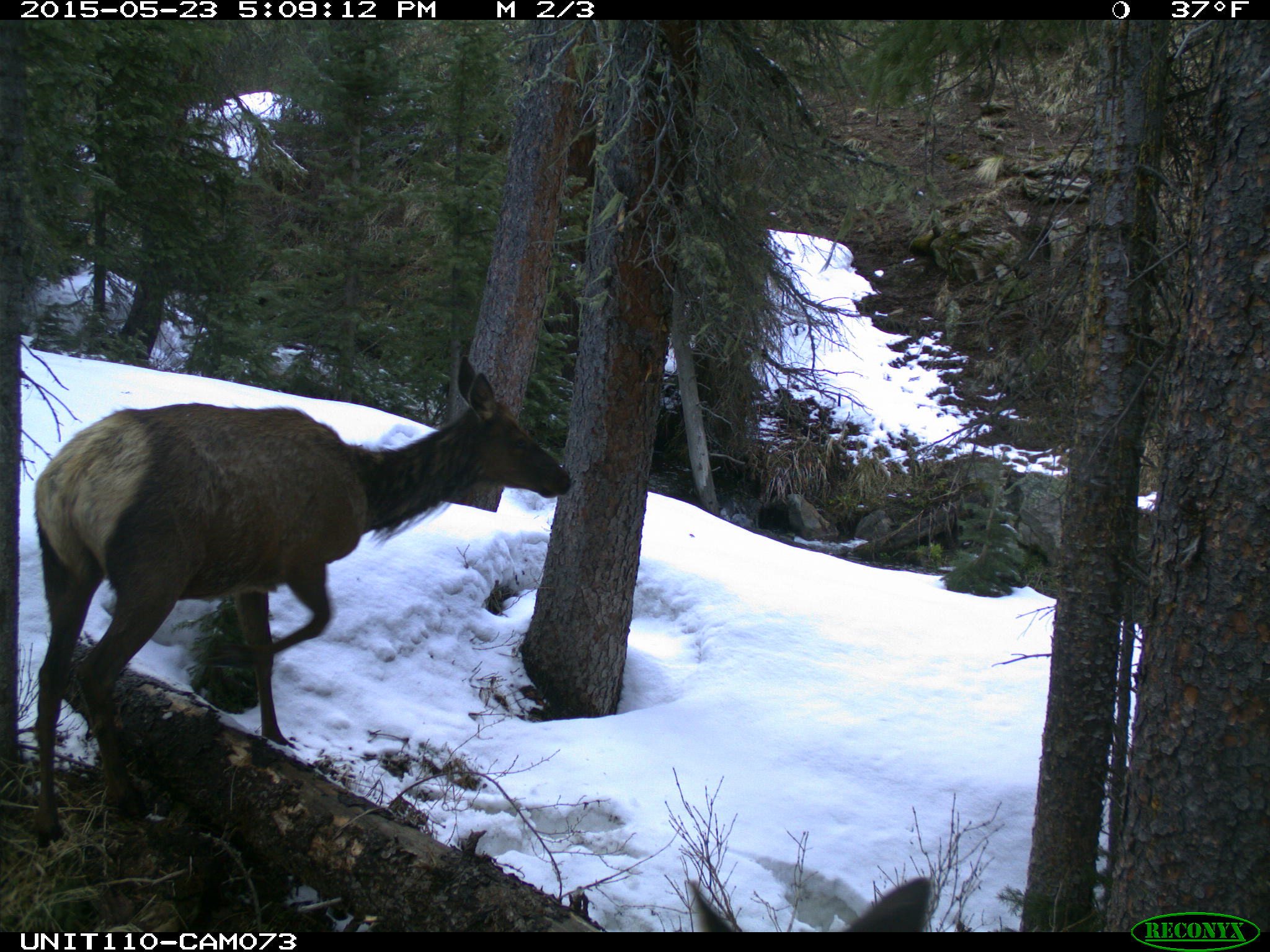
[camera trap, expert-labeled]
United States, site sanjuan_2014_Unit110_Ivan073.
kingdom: Animalia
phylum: Chordata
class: Mammalia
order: Artiodactyla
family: Cervidae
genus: Cervus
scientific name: Cervus elaphus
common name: red deer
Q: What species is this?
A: Cervus elaphus (red deer).